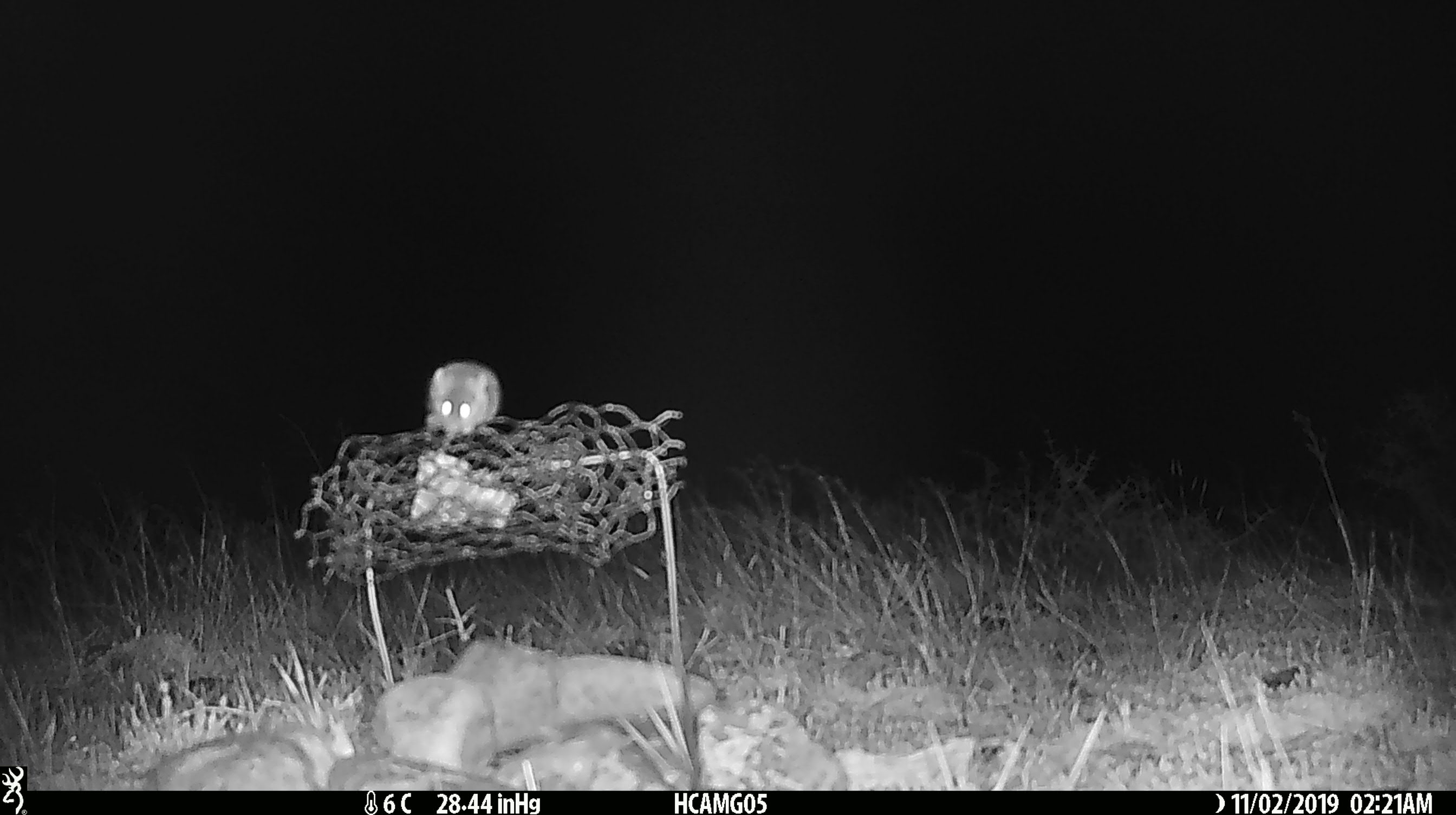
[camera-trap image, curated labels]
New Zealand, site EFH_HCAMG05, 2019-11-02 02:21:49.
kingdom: Animalia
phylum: Chordata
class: Mammalia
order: Rodentia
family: Muridae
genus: Mus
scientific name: Mus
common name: mouse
Mouse (Mus).